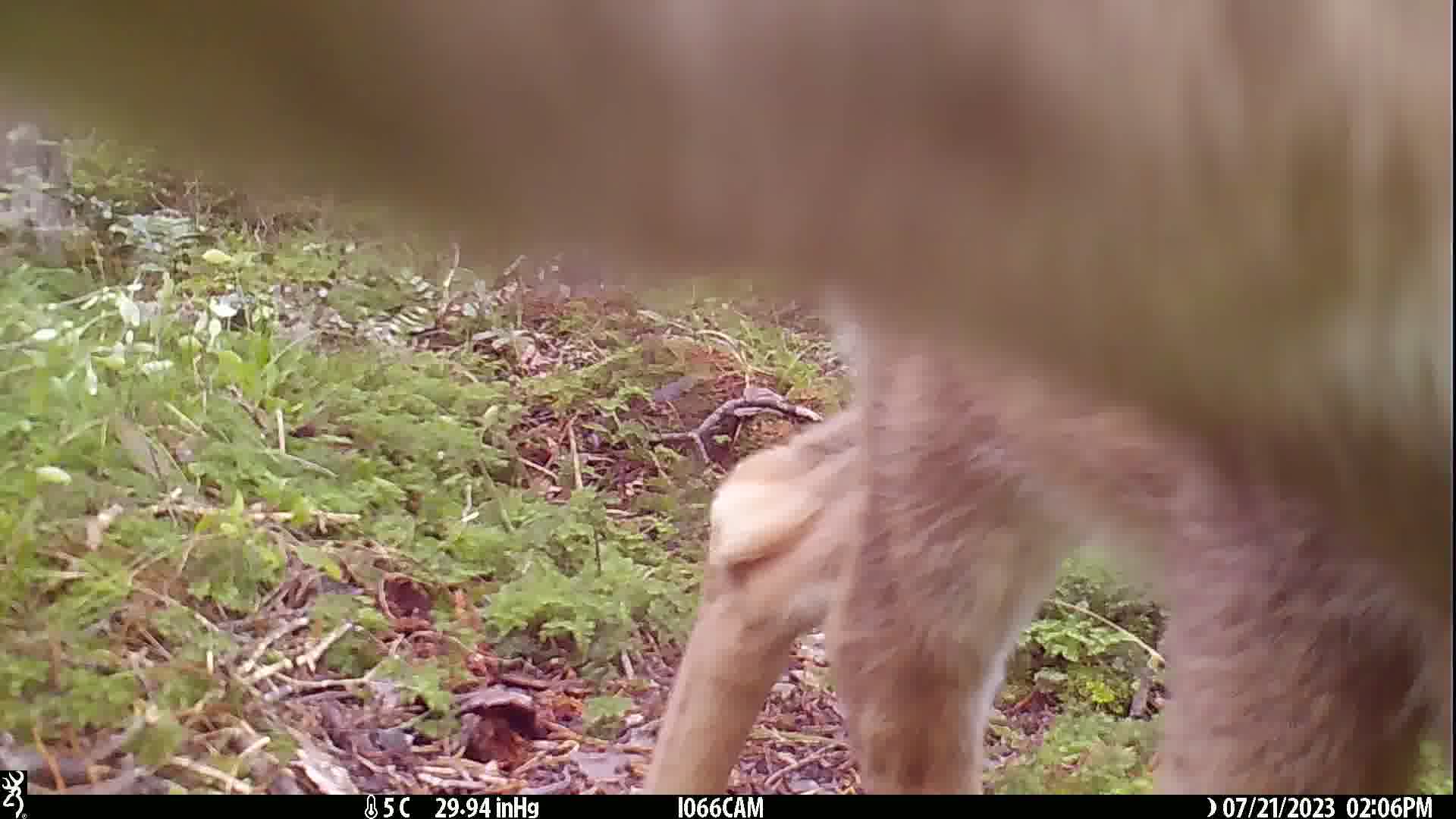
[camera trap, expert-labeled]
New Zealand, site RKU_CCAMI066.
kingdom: Animalia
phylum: Chordata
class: Mammalia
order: Artiodactyla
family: Cervidae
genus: Odocoileus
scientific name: Odocoileus virginianus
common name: white-tailed deer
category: white tailed deer